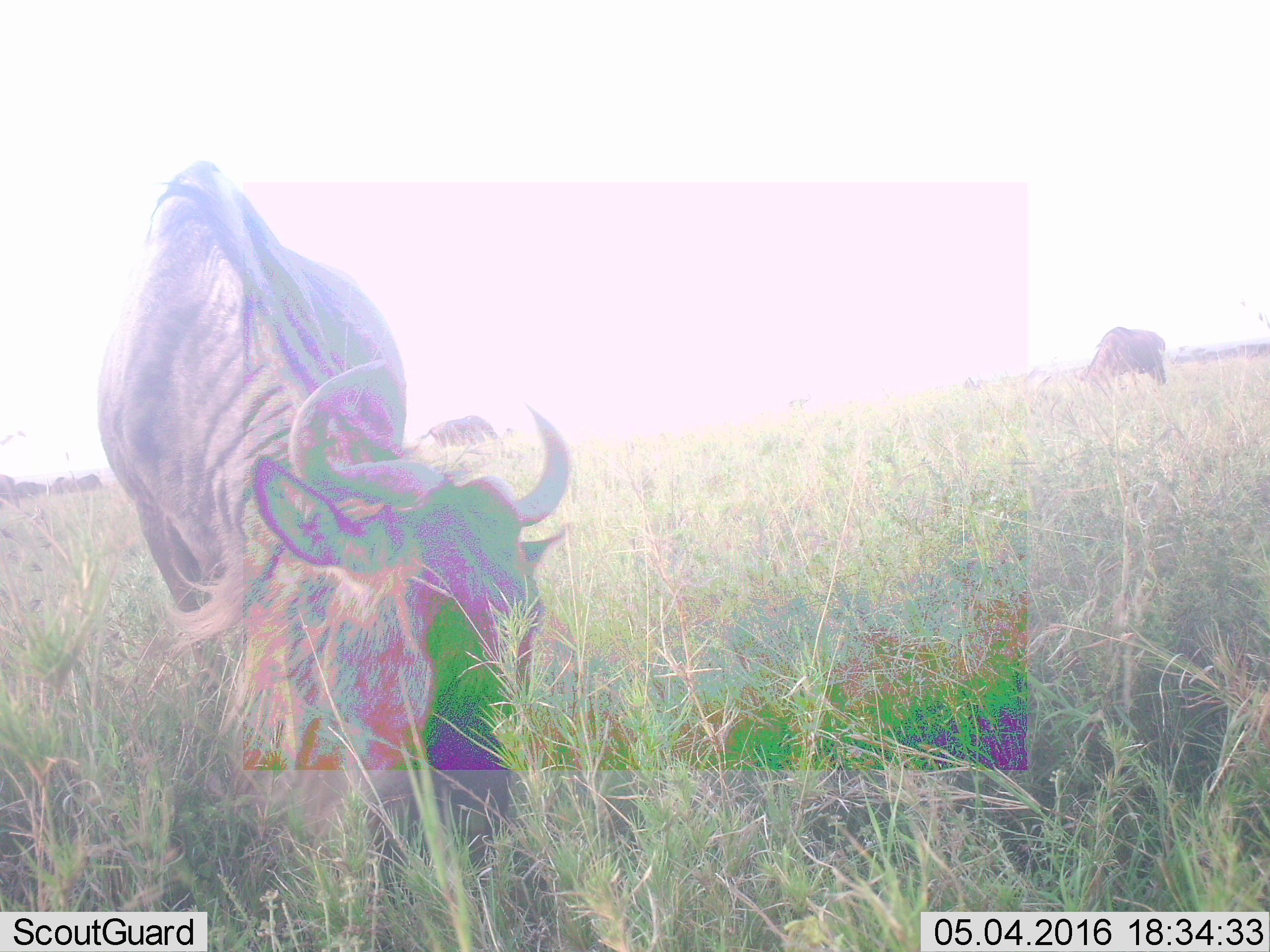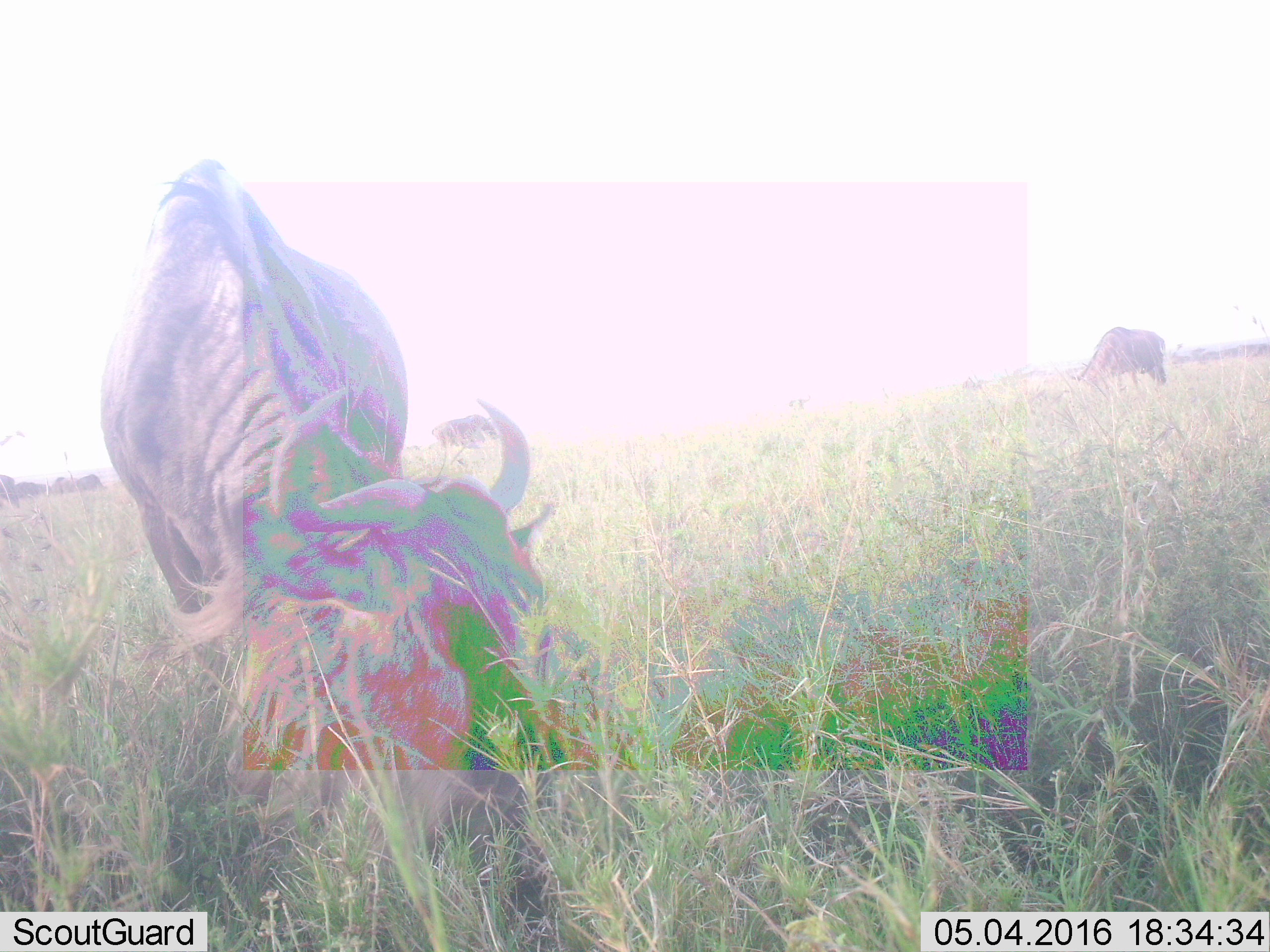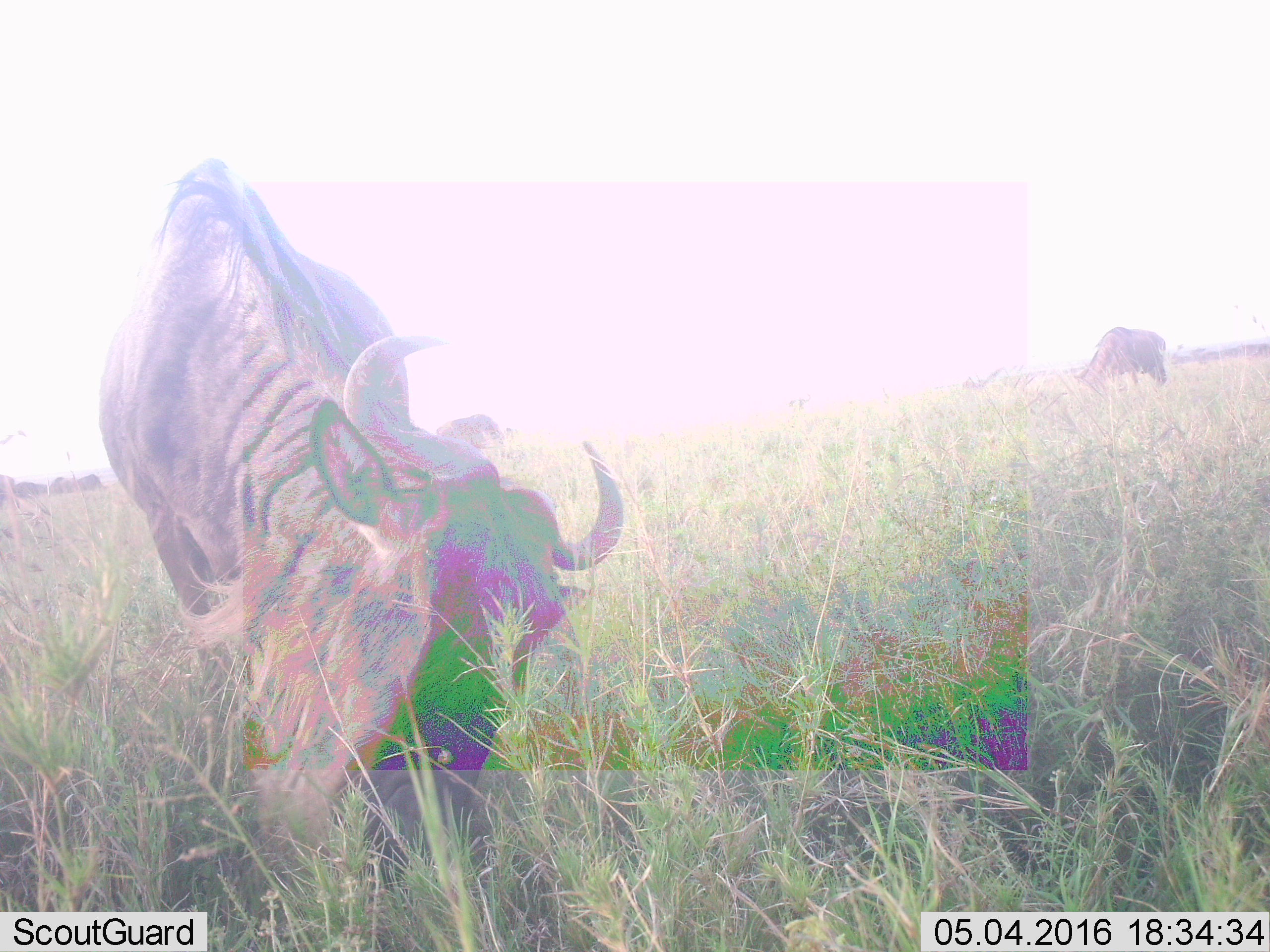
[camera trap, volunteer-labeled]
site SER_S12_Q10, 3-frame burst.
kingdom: Animalia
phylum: Chordata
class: Mammalia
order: Artiodactyla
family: Bovidae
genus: Connochaetes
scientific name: Connochaetes taurinus taurinus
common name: blue wildebeest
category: wildebeestblue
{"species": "wildebeestblue (blue wildebeest) (Connochaetes taurinus taurinus)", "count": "11-50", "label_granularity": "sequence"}